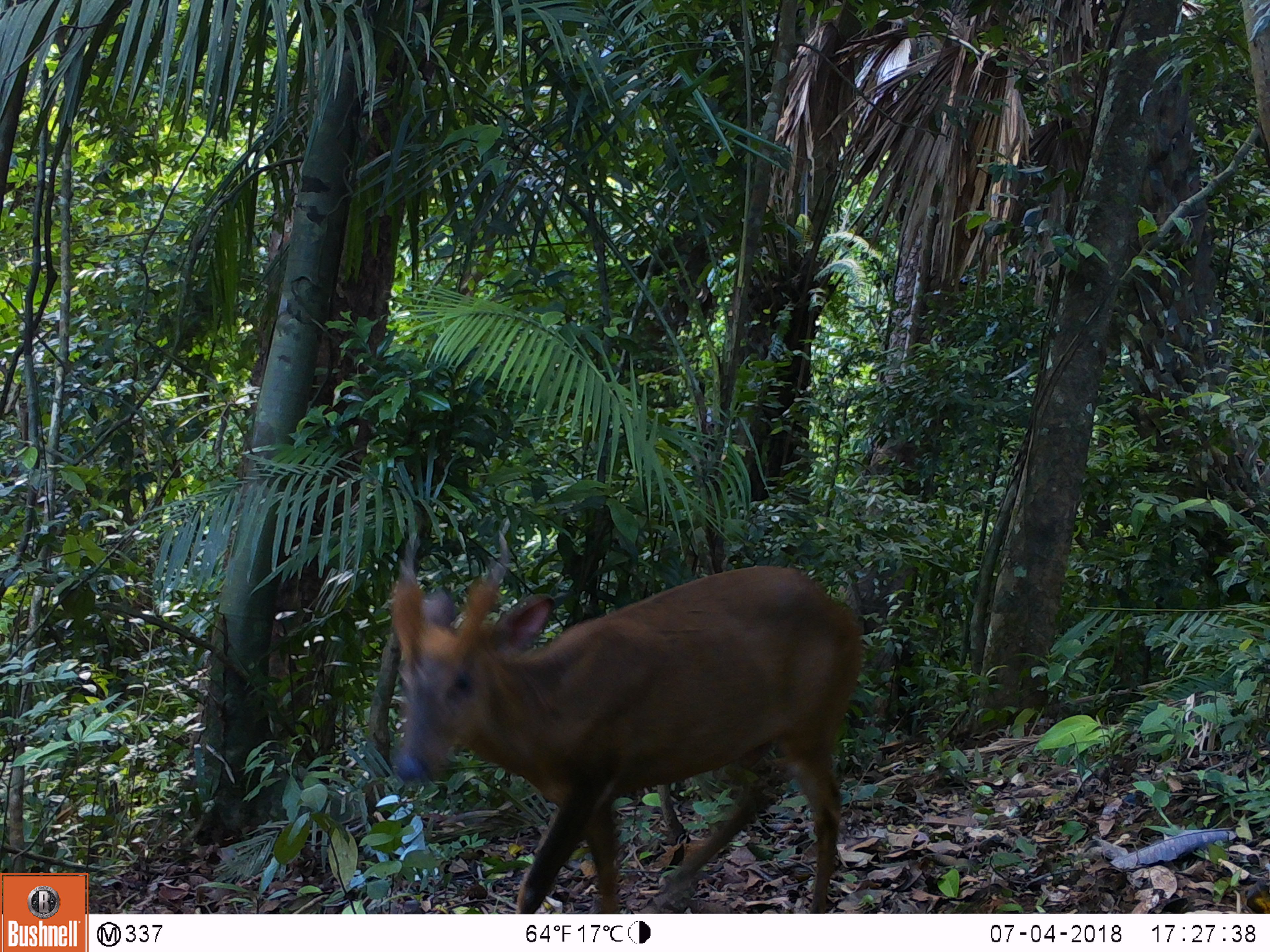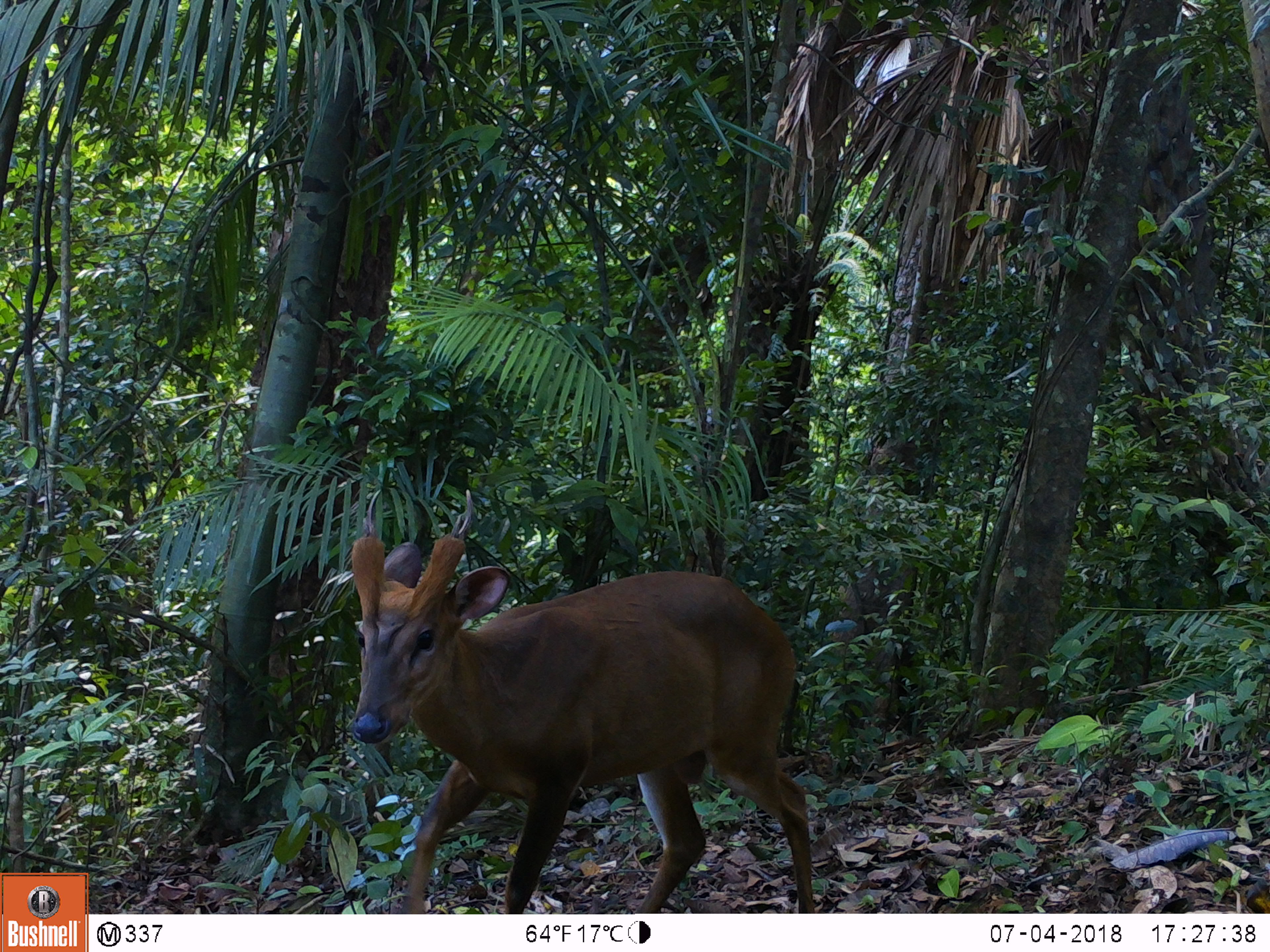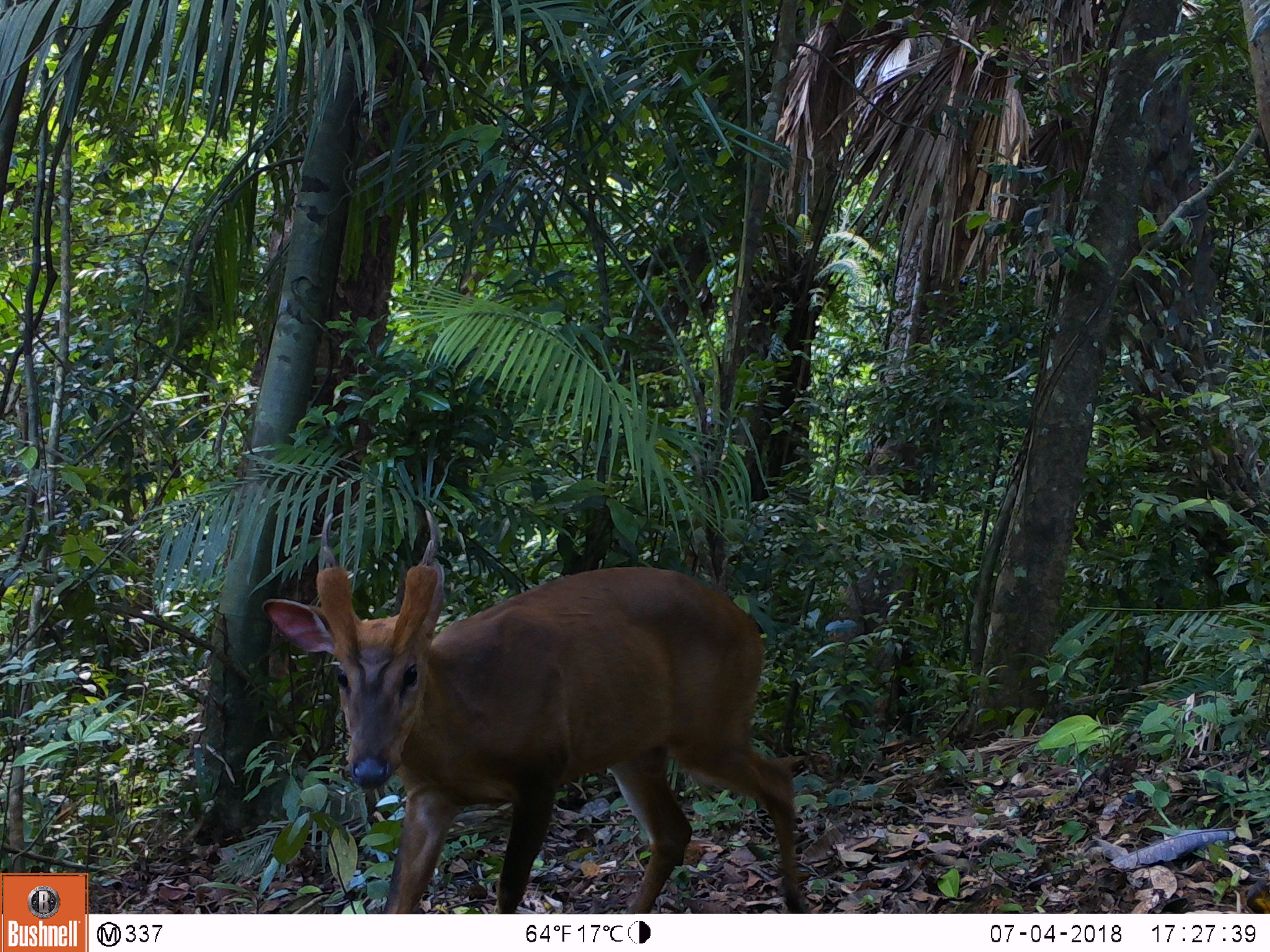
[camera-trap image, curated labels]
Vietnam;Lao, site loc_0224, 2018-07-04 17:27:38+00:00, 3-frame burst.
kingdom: Animalia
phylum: Chordata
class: Mammalia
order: Artiodactyla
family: Cervidae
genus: Muntiacus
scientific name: Muntiacus vuquangensis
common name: large-antlered muntjac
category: large antlered muntjac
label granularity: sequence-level